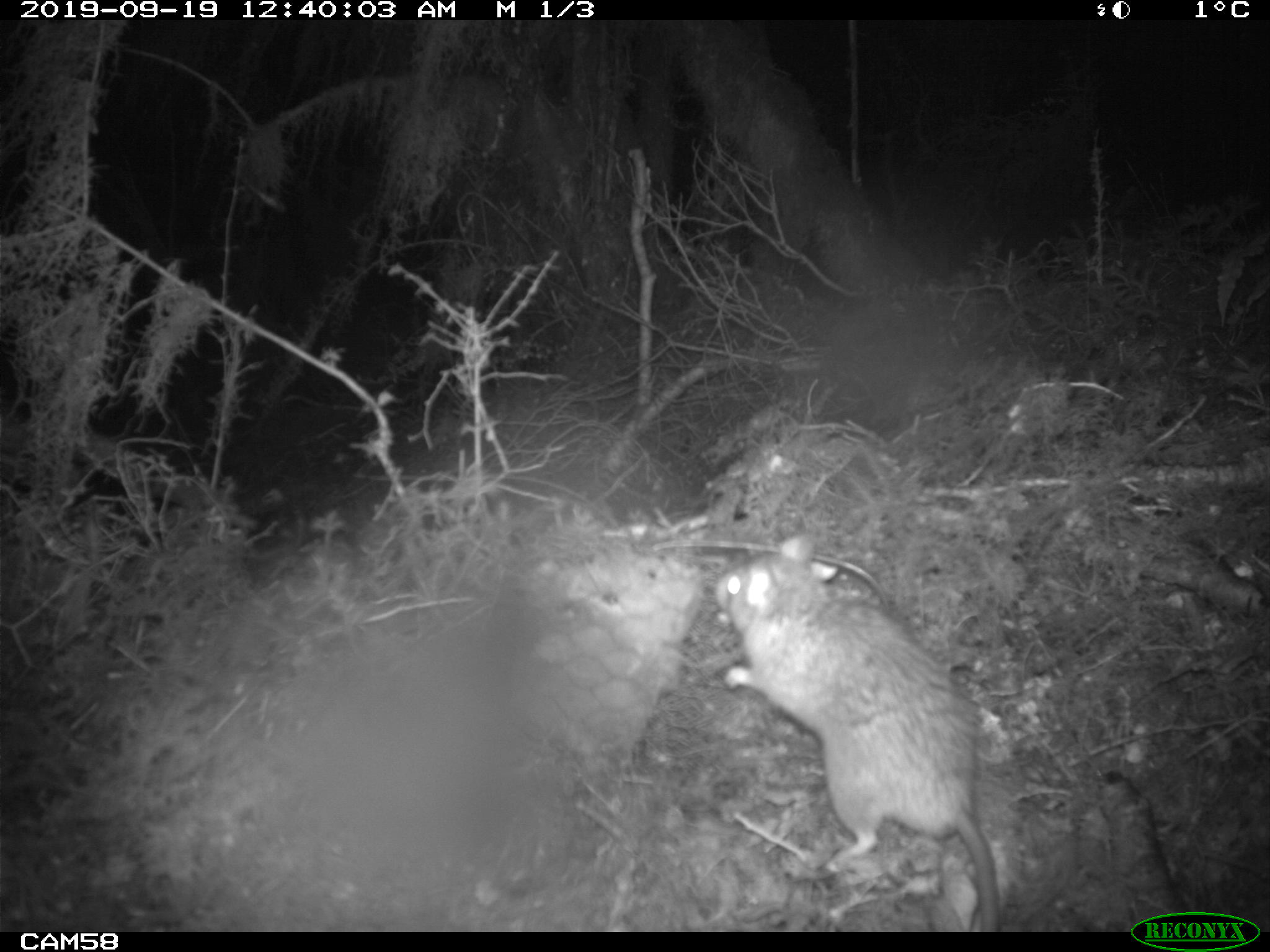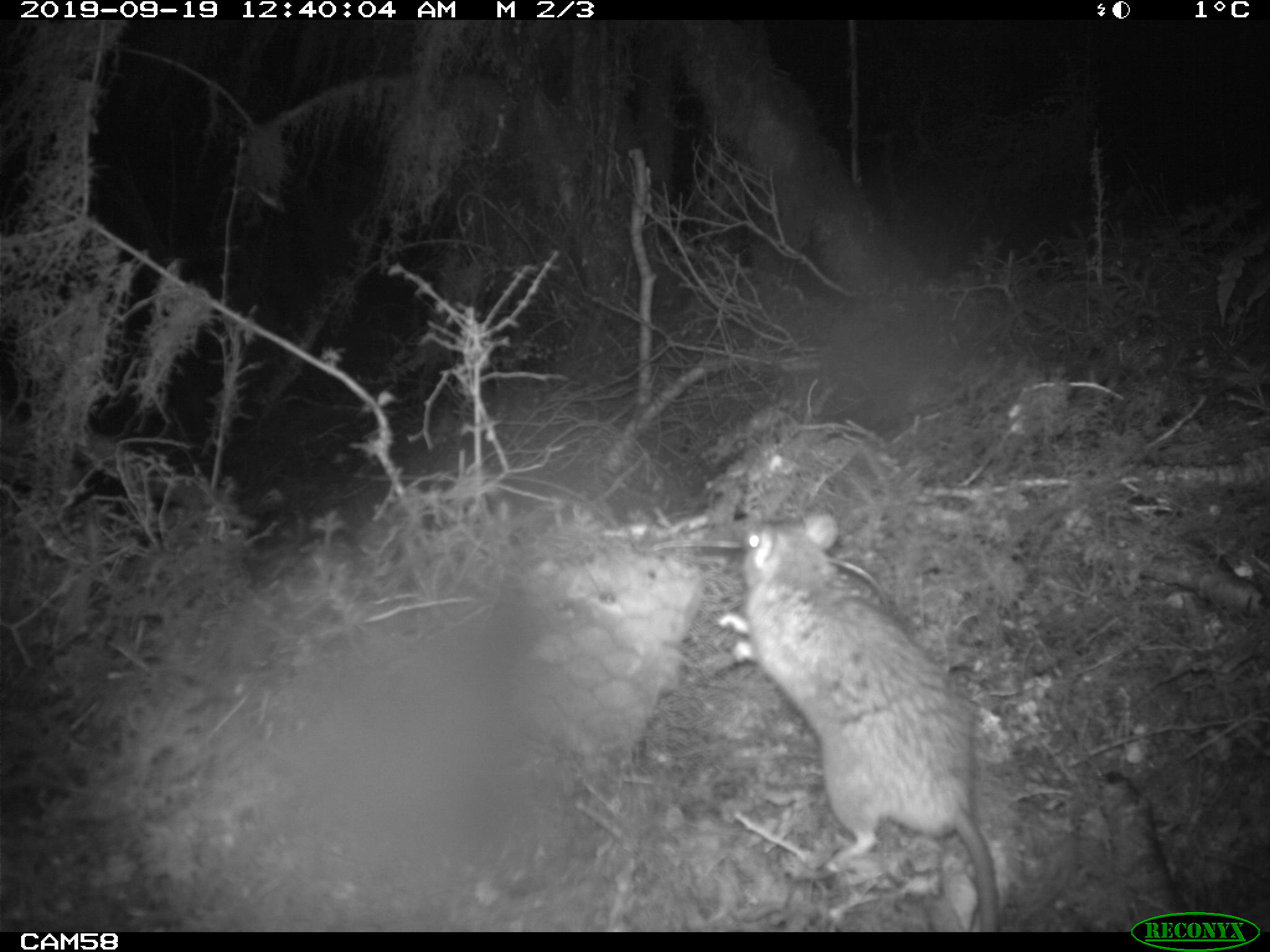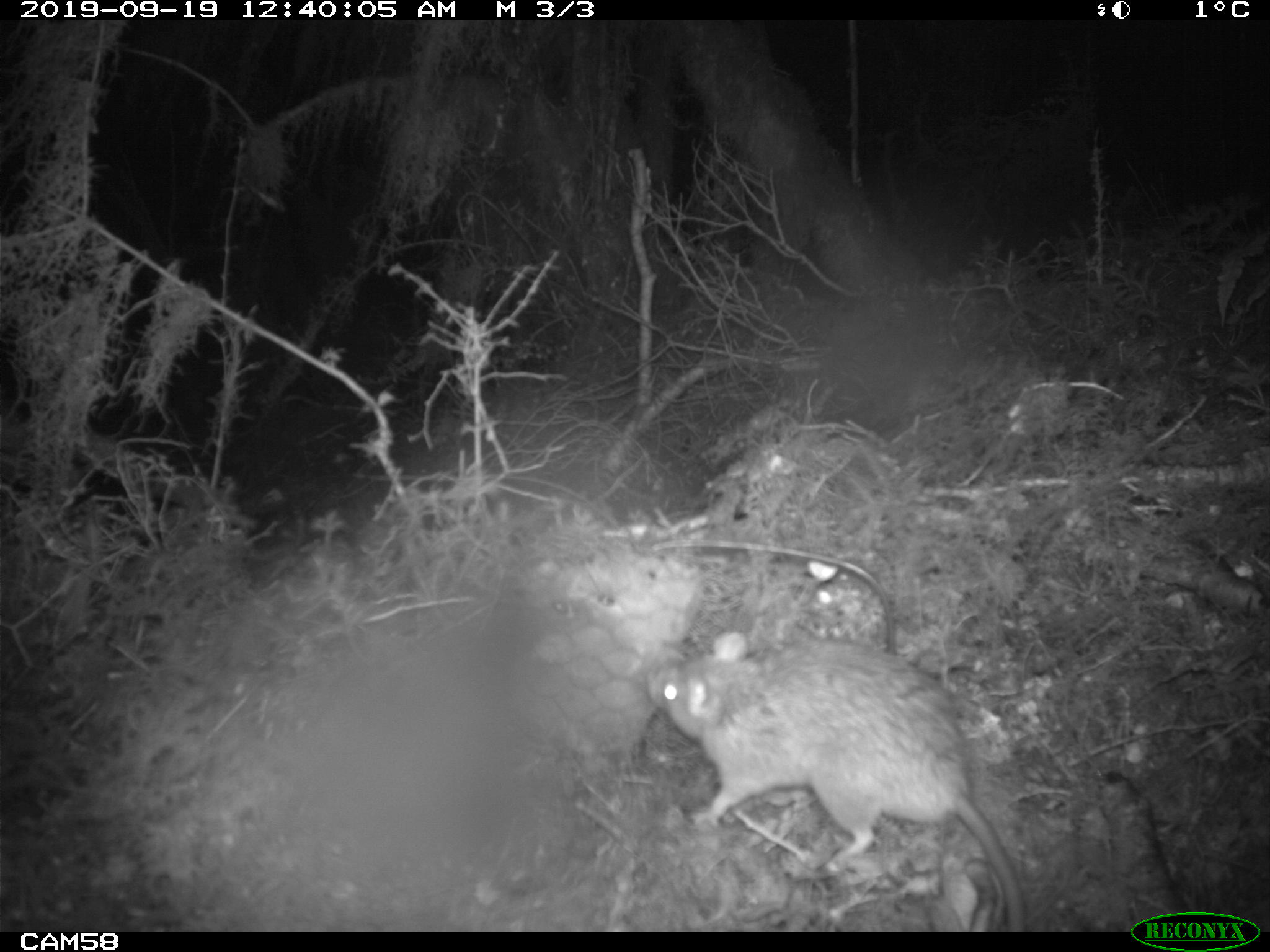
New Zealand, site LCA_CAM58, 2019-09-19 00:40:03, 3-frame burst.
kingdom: Animalia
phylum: Chordata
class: Mammalia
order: Rodentia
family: Muridae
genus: Rattus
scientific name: Rattus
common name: rat